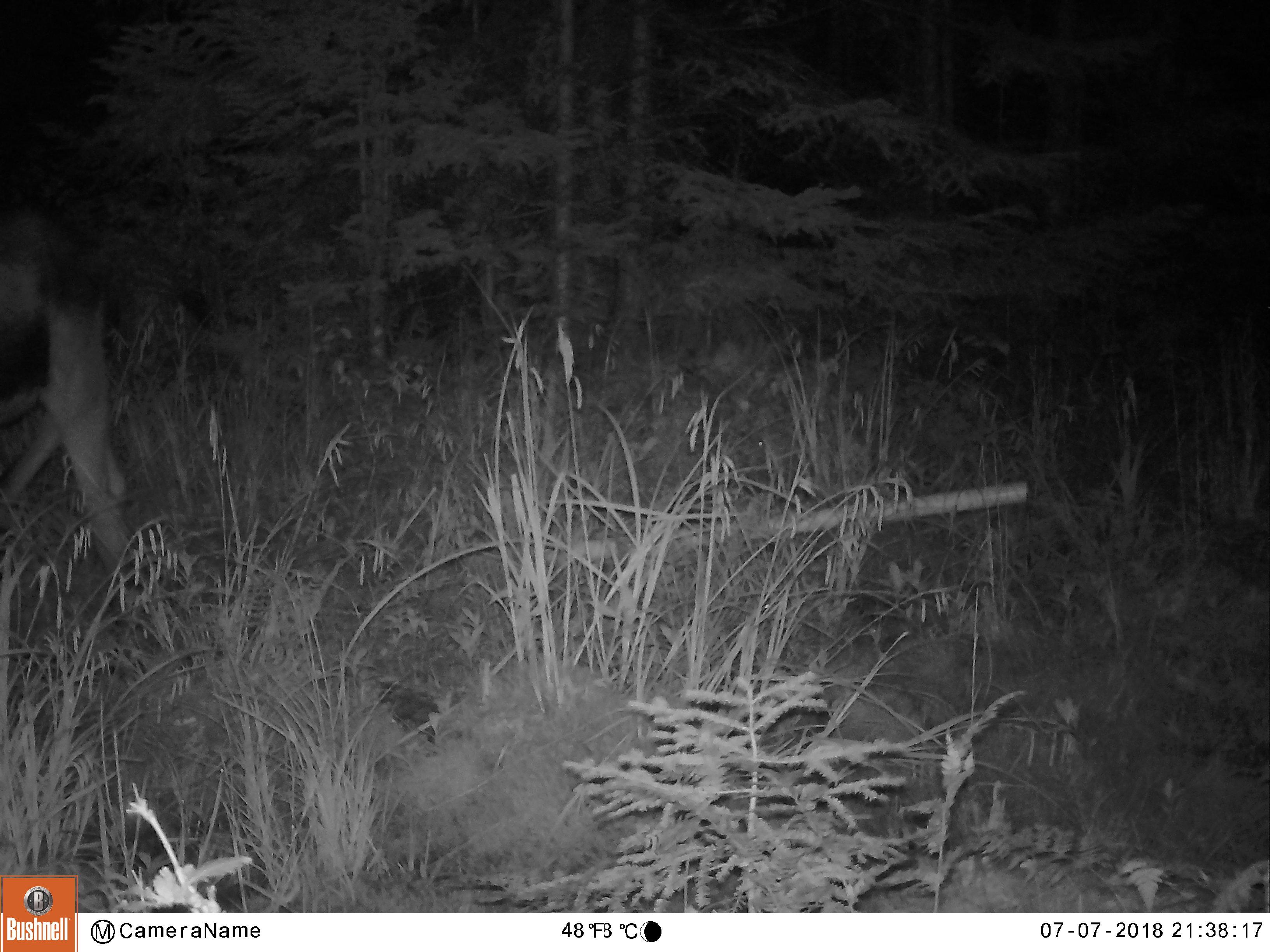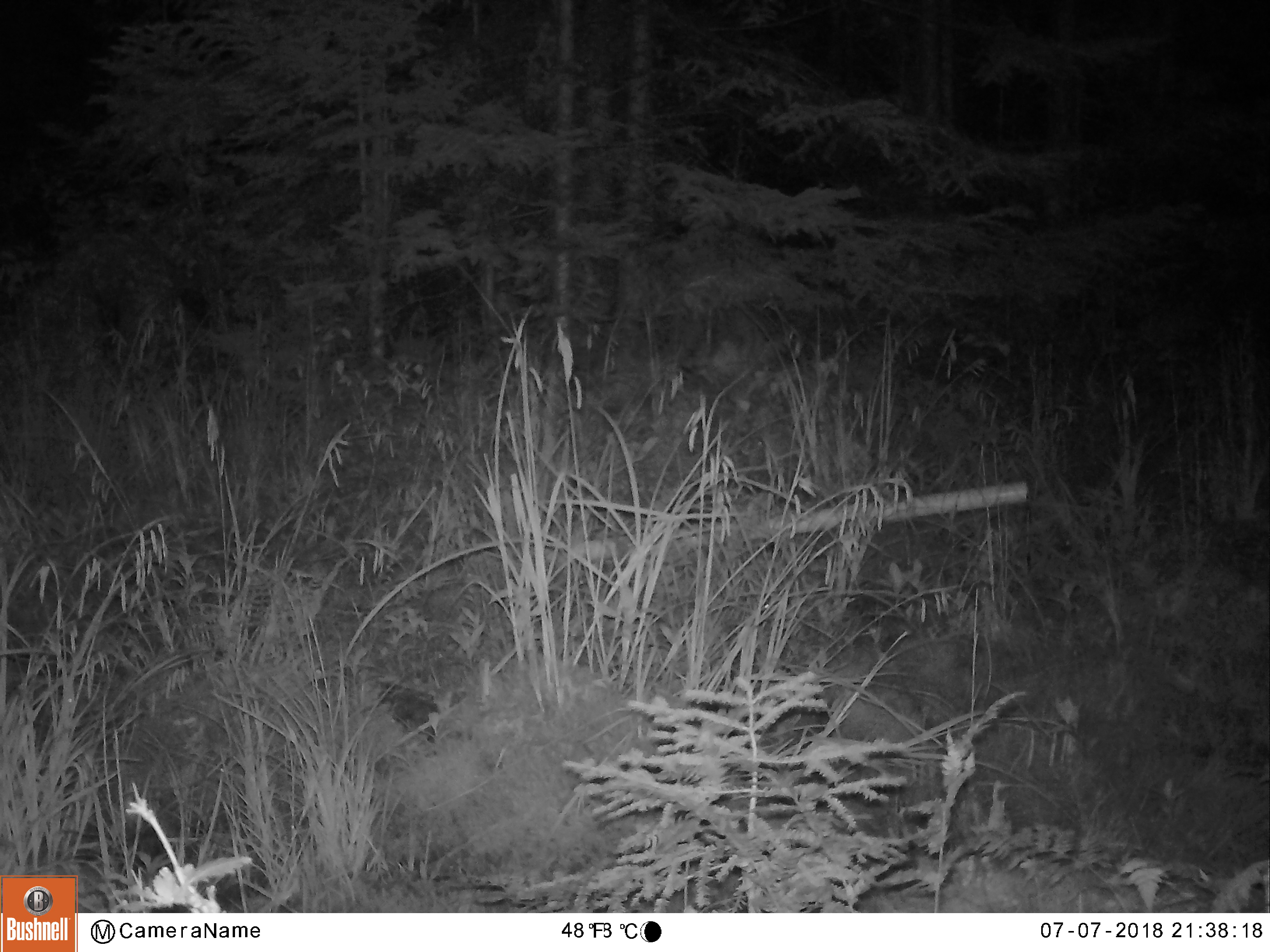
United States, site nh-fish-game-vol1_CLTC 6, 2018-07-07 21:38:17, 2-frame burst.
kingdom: Animalia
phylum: Chordata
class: Mammalia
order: Artiodactyla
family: Cervidae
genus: Alces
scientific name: Alces alces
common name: moose